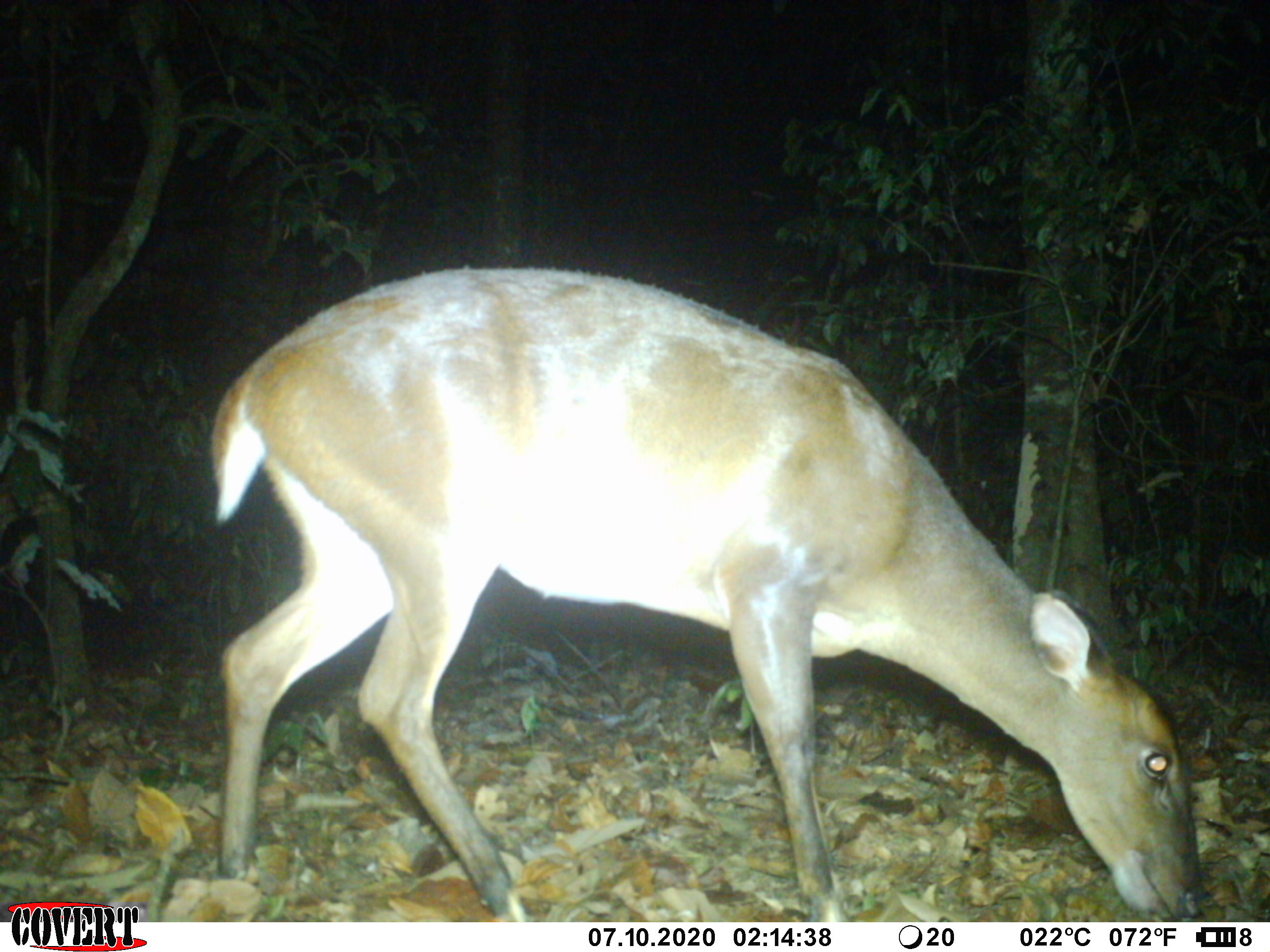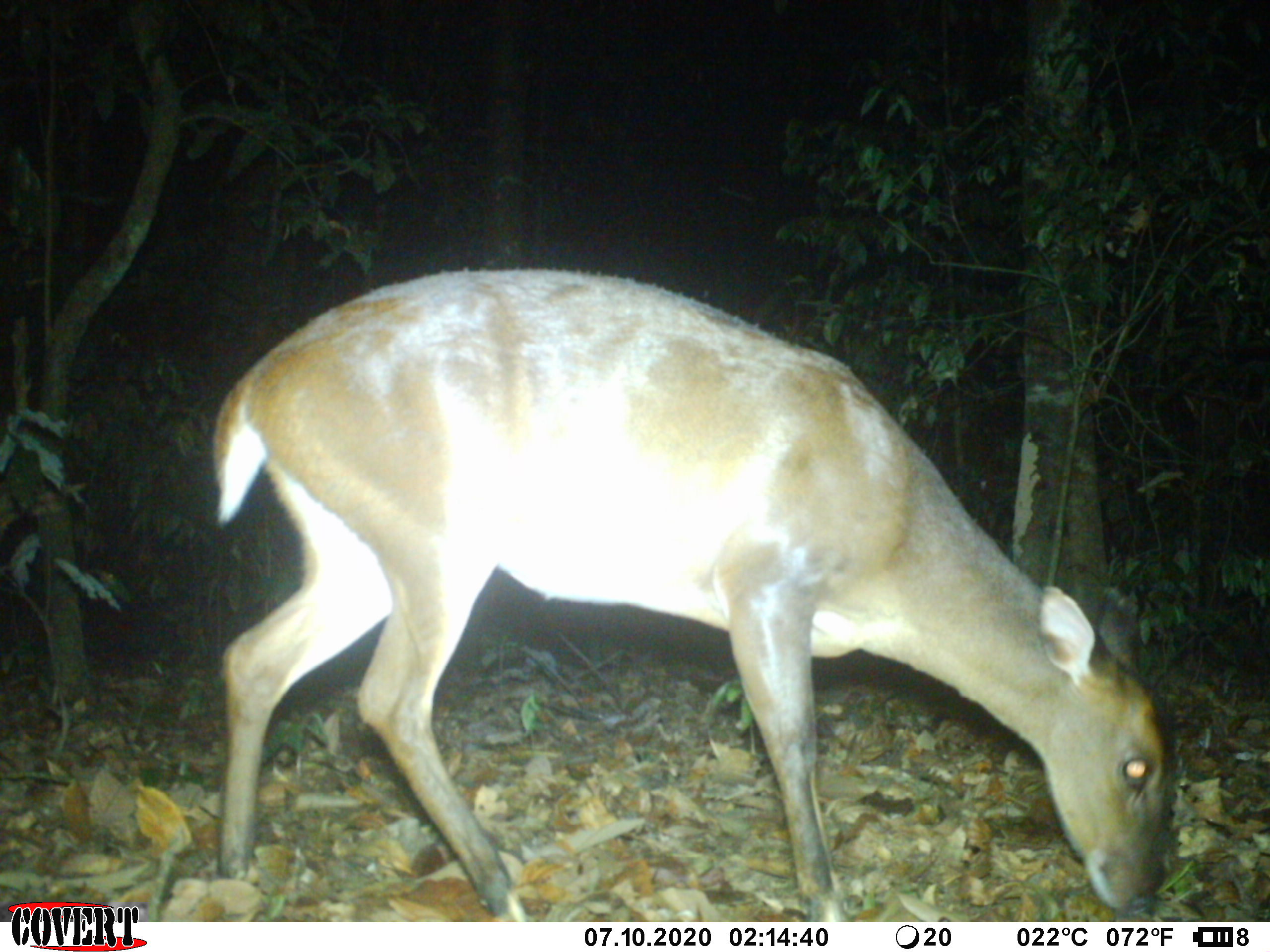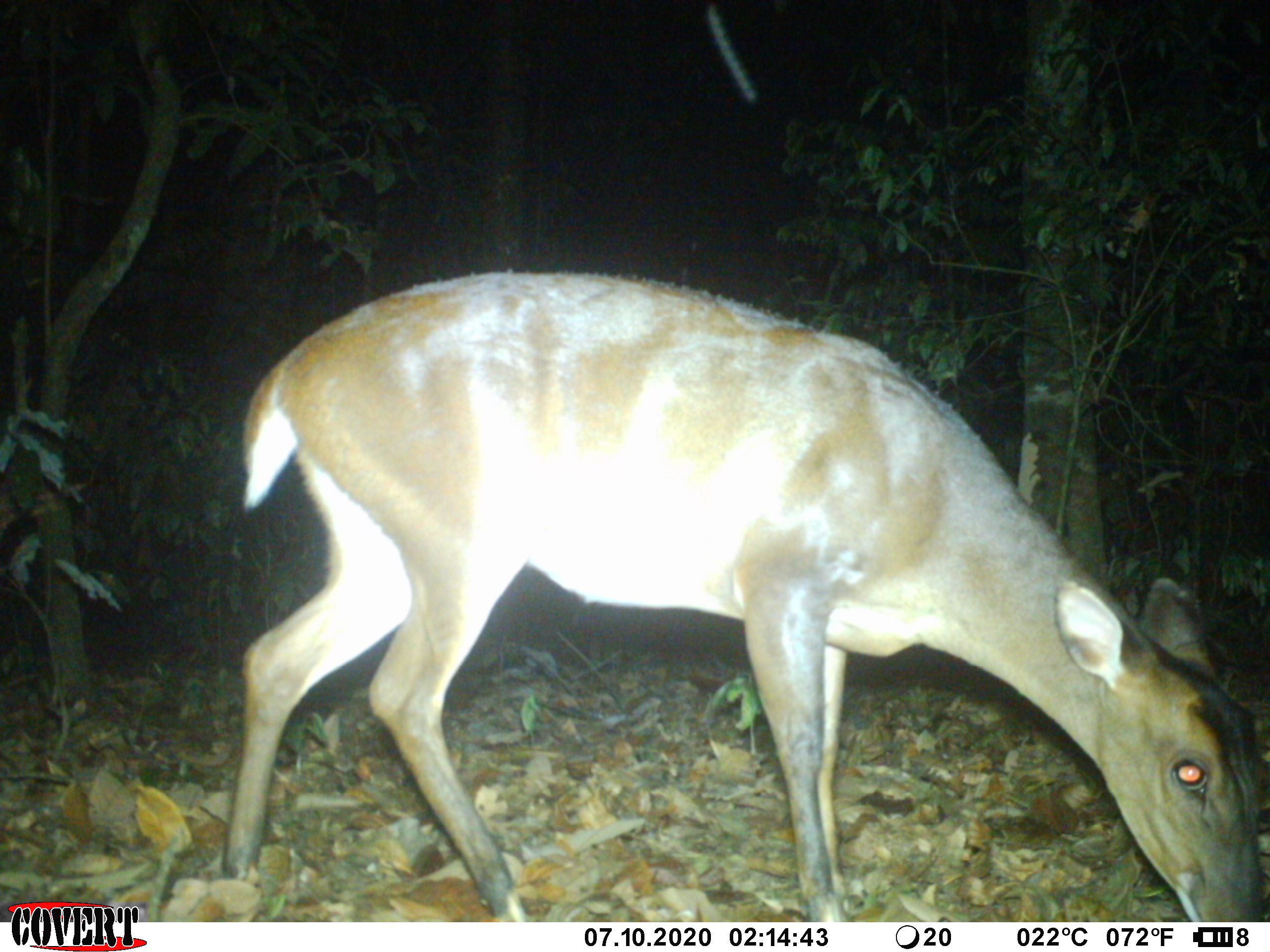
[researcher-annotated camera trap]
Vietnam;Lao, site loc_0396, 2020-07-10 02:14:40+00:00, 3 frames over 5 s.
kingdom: Animalia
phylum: Chordata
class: Mammalia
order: Artiodactyla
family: Cervidae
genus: Muntiacus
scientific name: Muntiacus vuquangensis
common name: large-antlered muntjac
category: large antlered muntjac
Large antlered muntjac (large-antlered muntjac) (Muntiacus vuquangensis). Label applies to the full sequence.